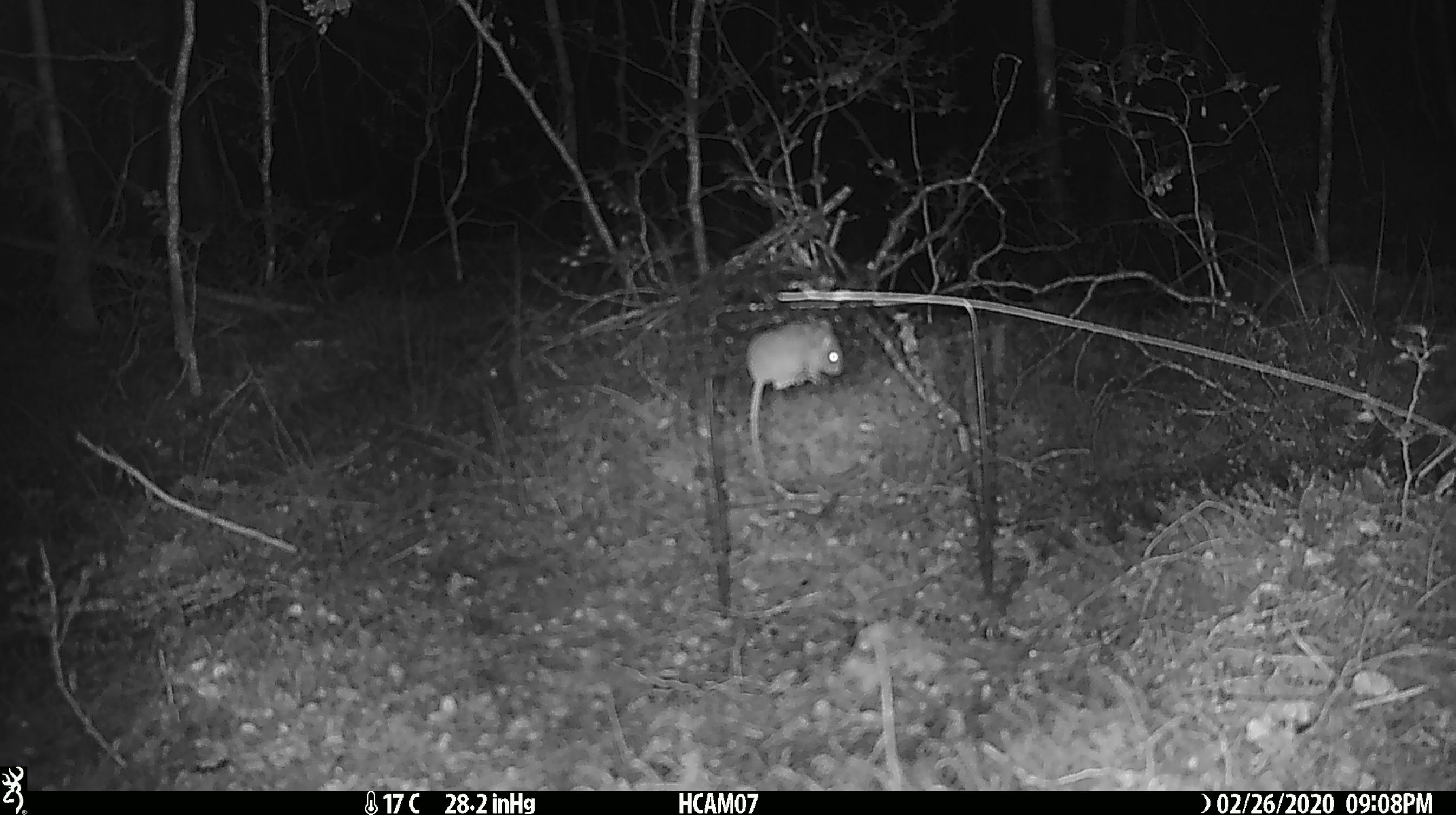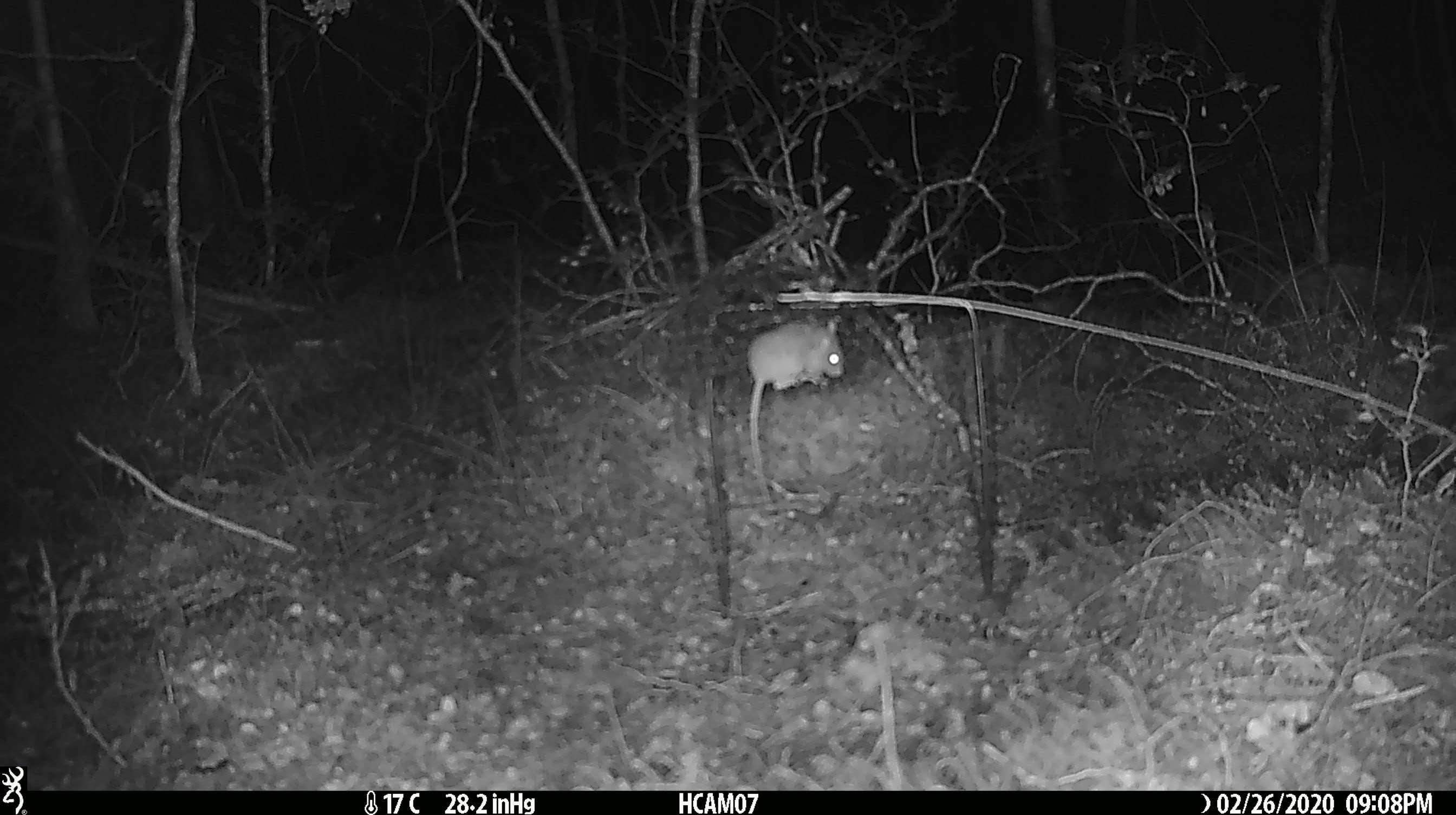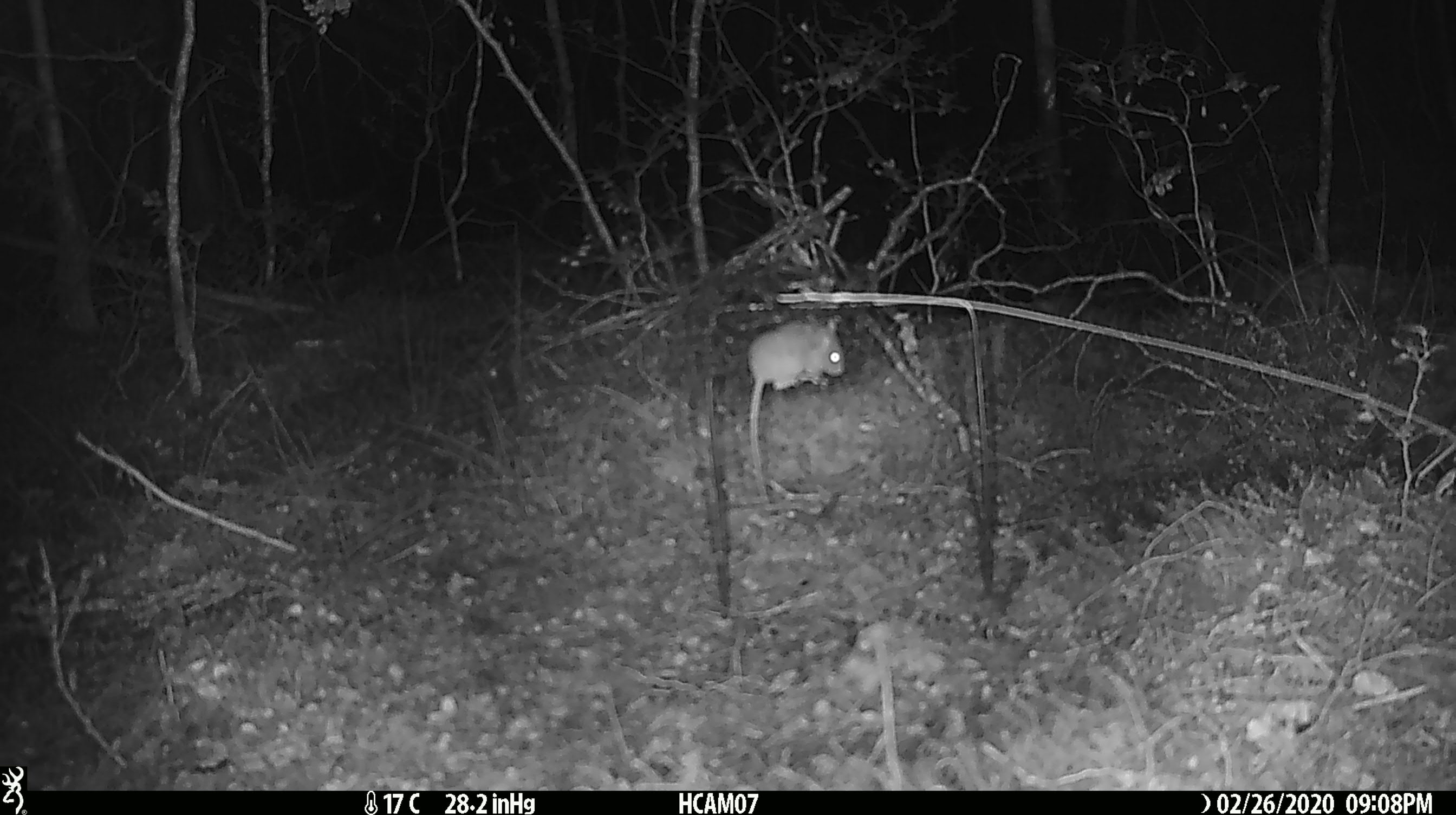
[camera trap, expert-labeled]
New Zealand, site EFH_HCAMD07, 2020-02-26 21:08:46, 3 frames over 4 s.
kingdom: Animalia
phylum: Chordata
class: Mammalia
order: Rodentia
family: Muridae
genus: Mus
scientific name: Mus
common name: mouse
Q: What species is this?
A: Mouse (Mus).